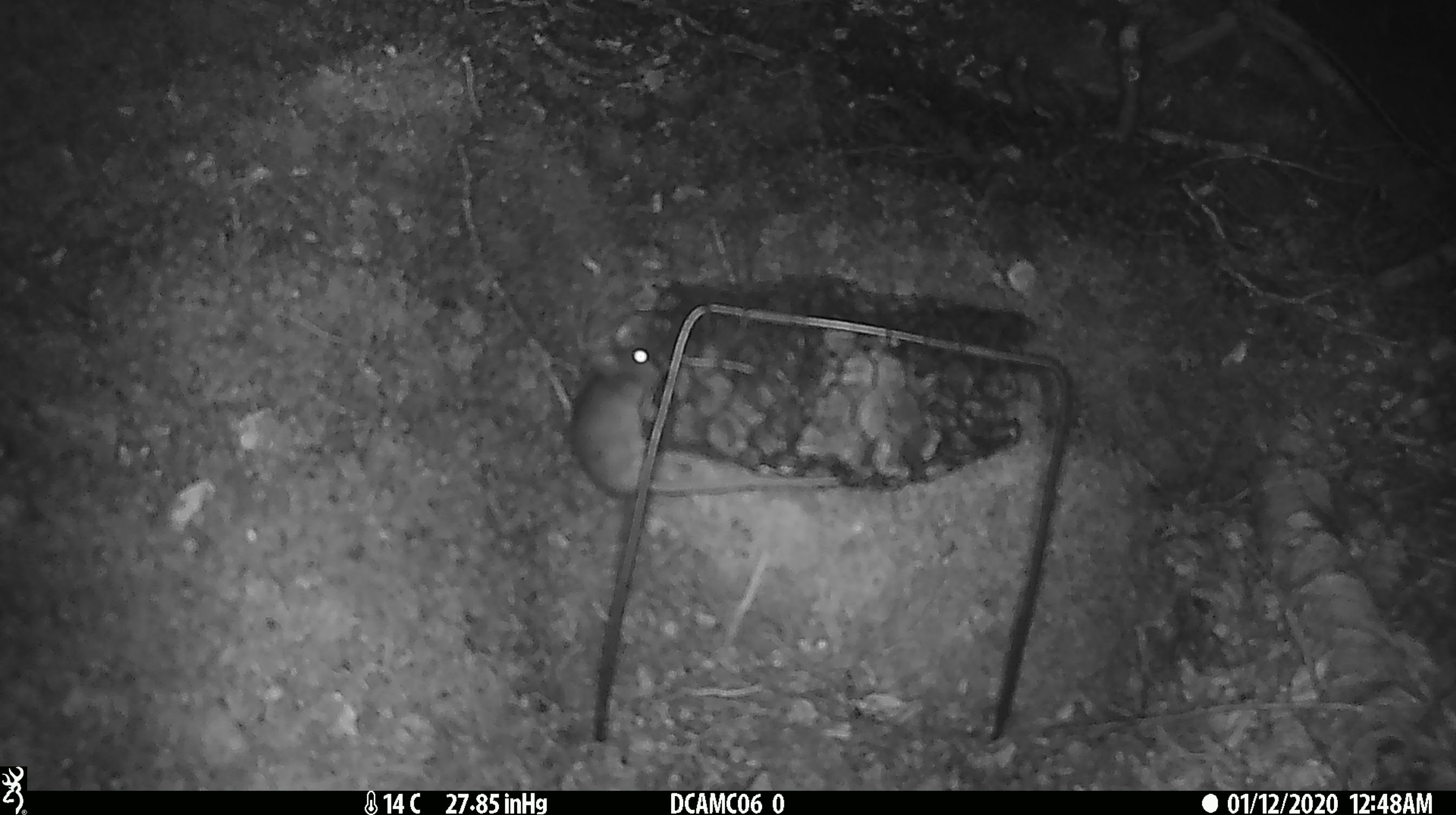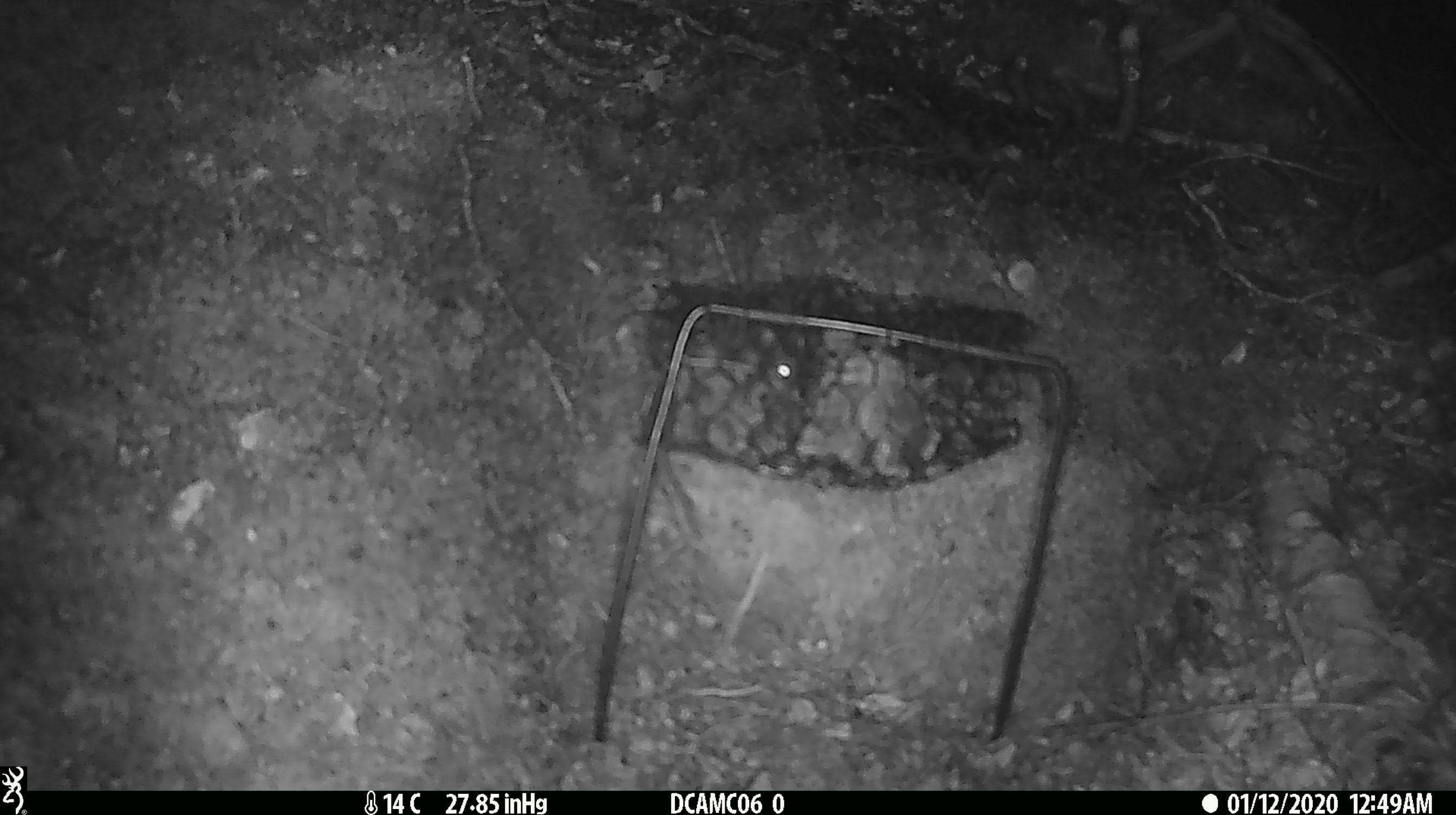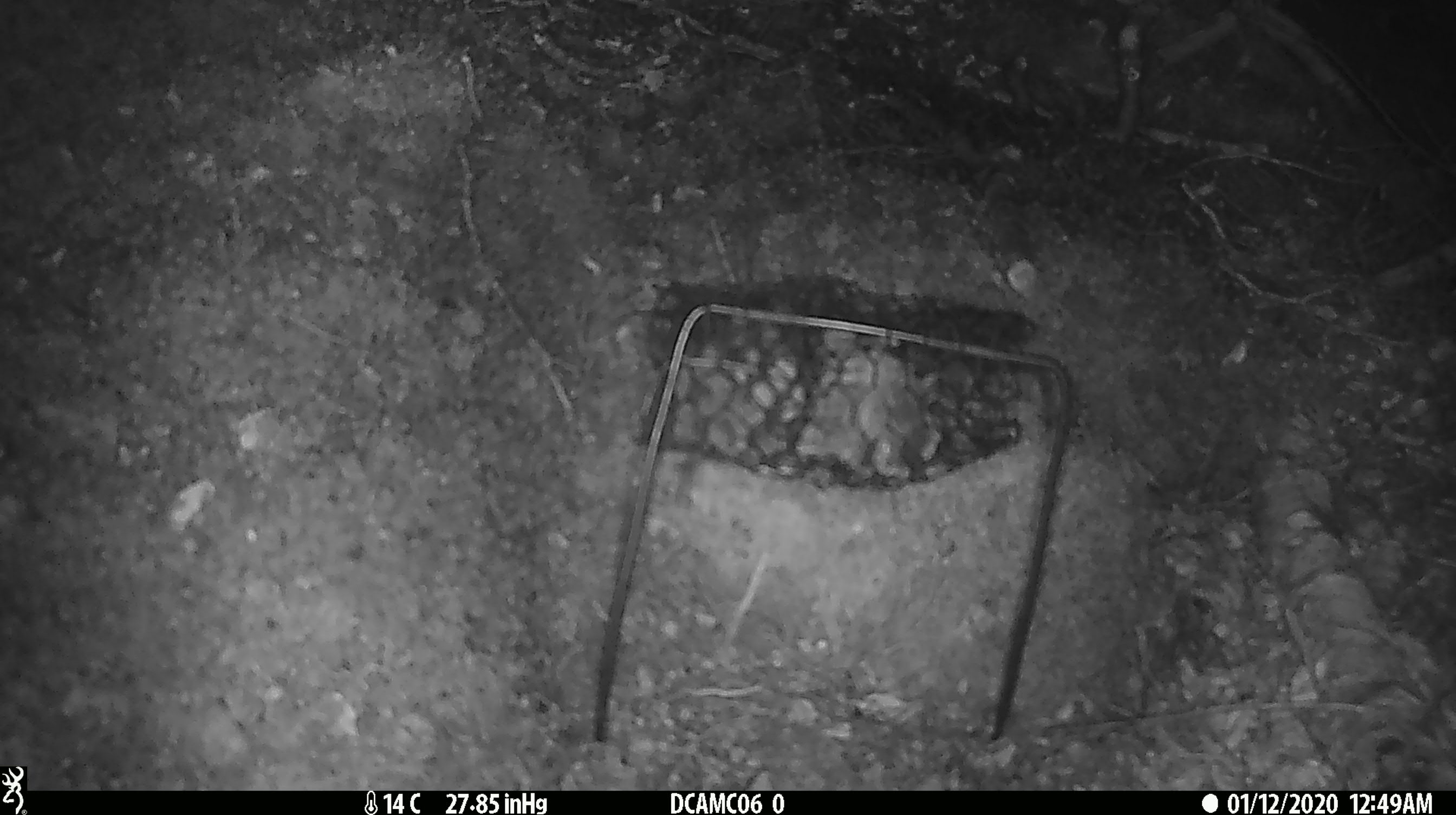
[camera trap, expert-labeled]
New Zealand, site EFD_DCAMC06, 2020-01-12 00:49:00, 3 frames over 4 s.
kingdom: Animalia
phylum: Chordata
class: Mammalia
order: Rodentia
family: Muridae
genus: Mus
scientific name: Mus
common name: mouse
Mouse (Mus).